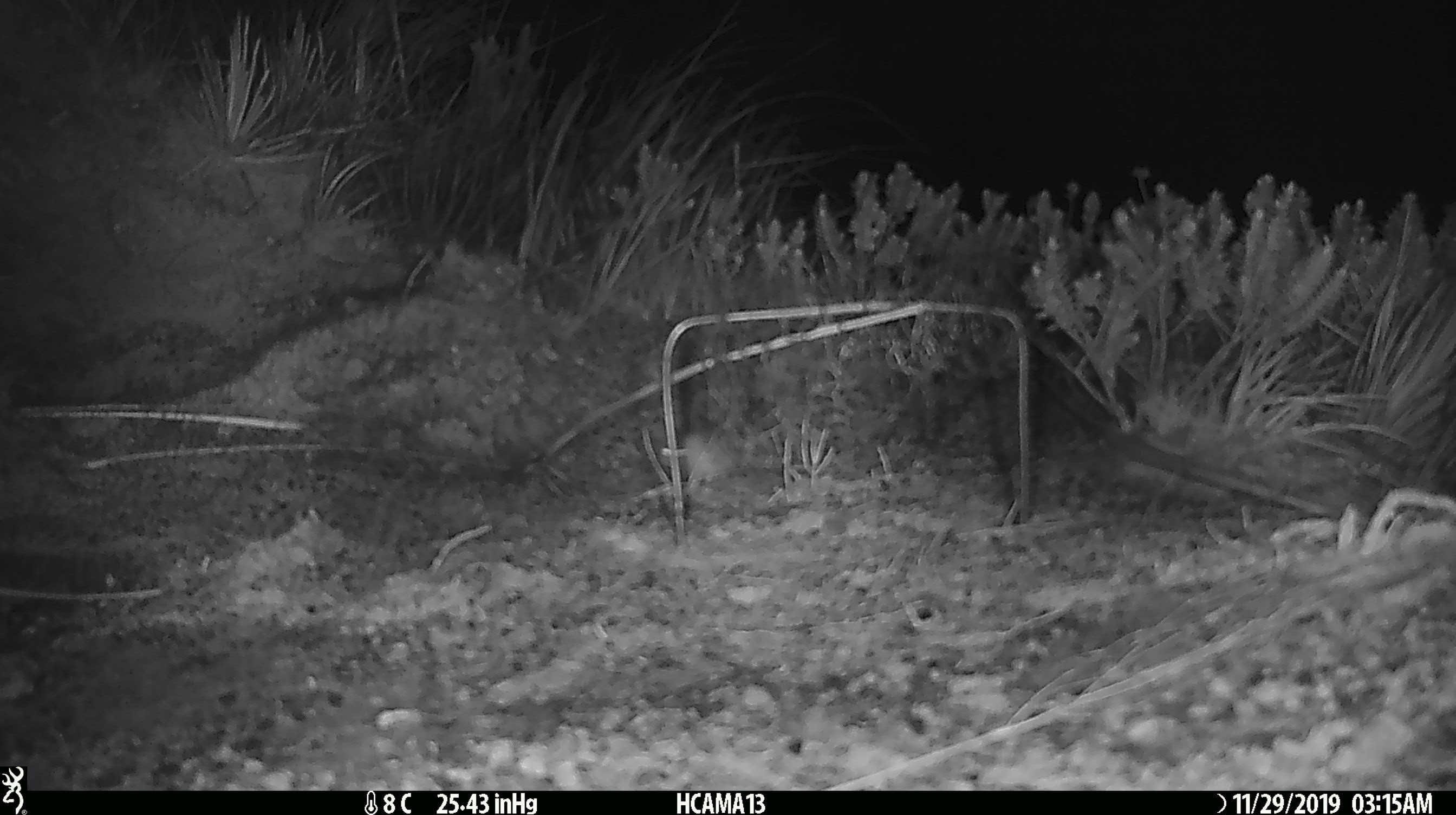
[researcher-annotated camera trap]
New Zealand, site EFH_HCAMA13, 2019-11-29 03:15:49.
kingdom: Animalia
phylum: Chordata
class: Mammalia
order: Rodentia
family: Muridae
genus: Mus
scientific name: Mus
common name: mouse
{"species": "mouse (Mus)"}